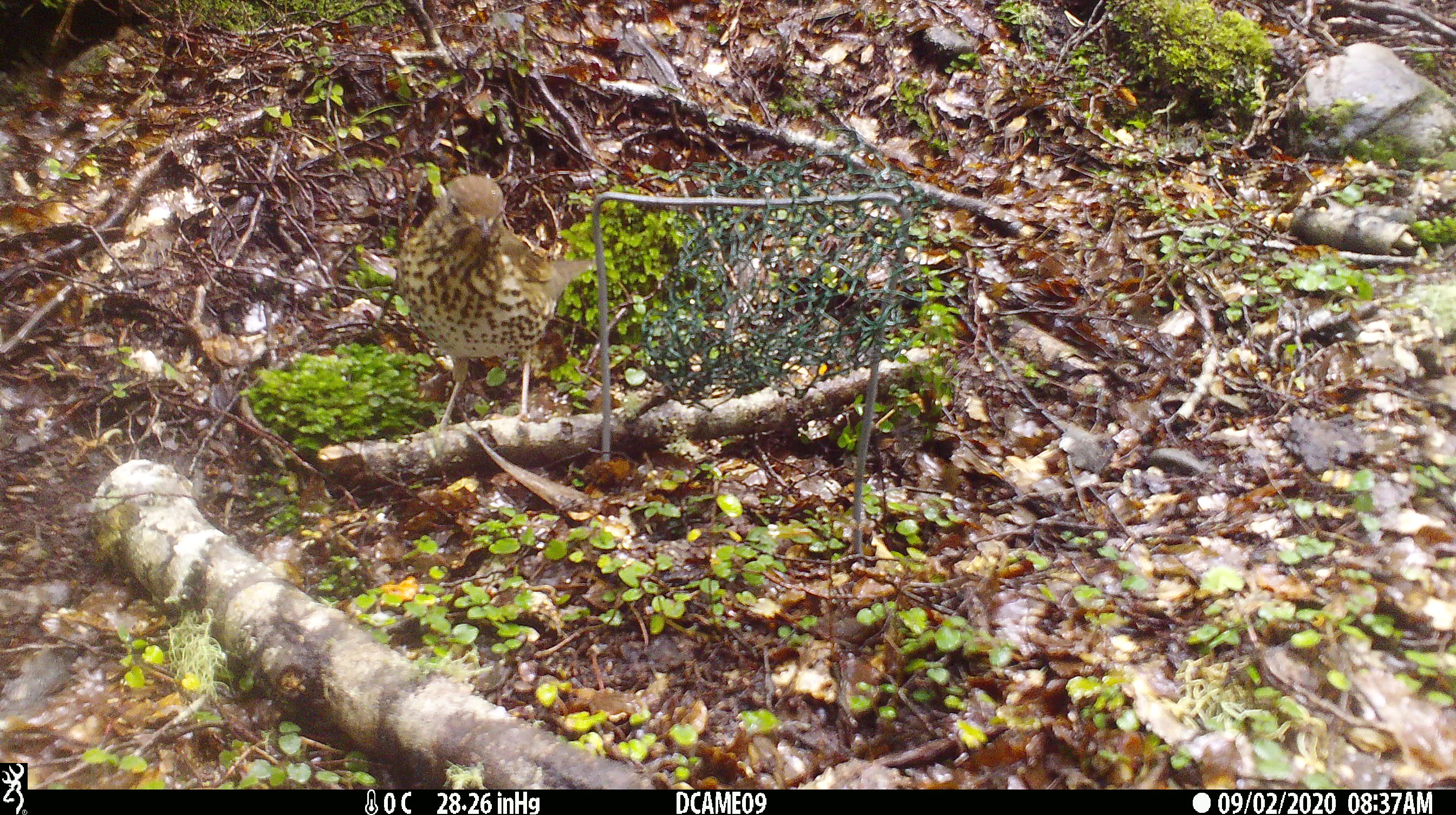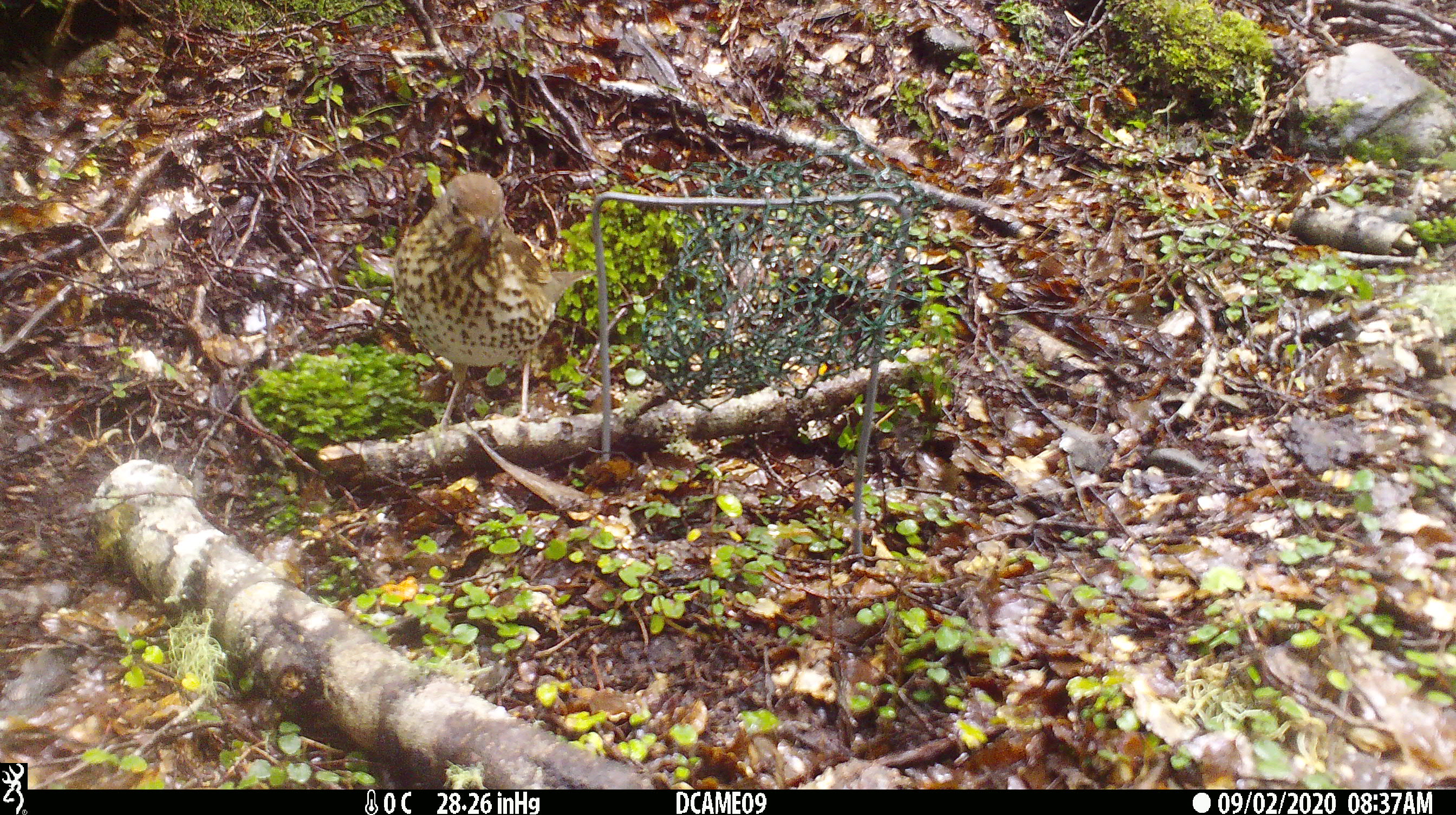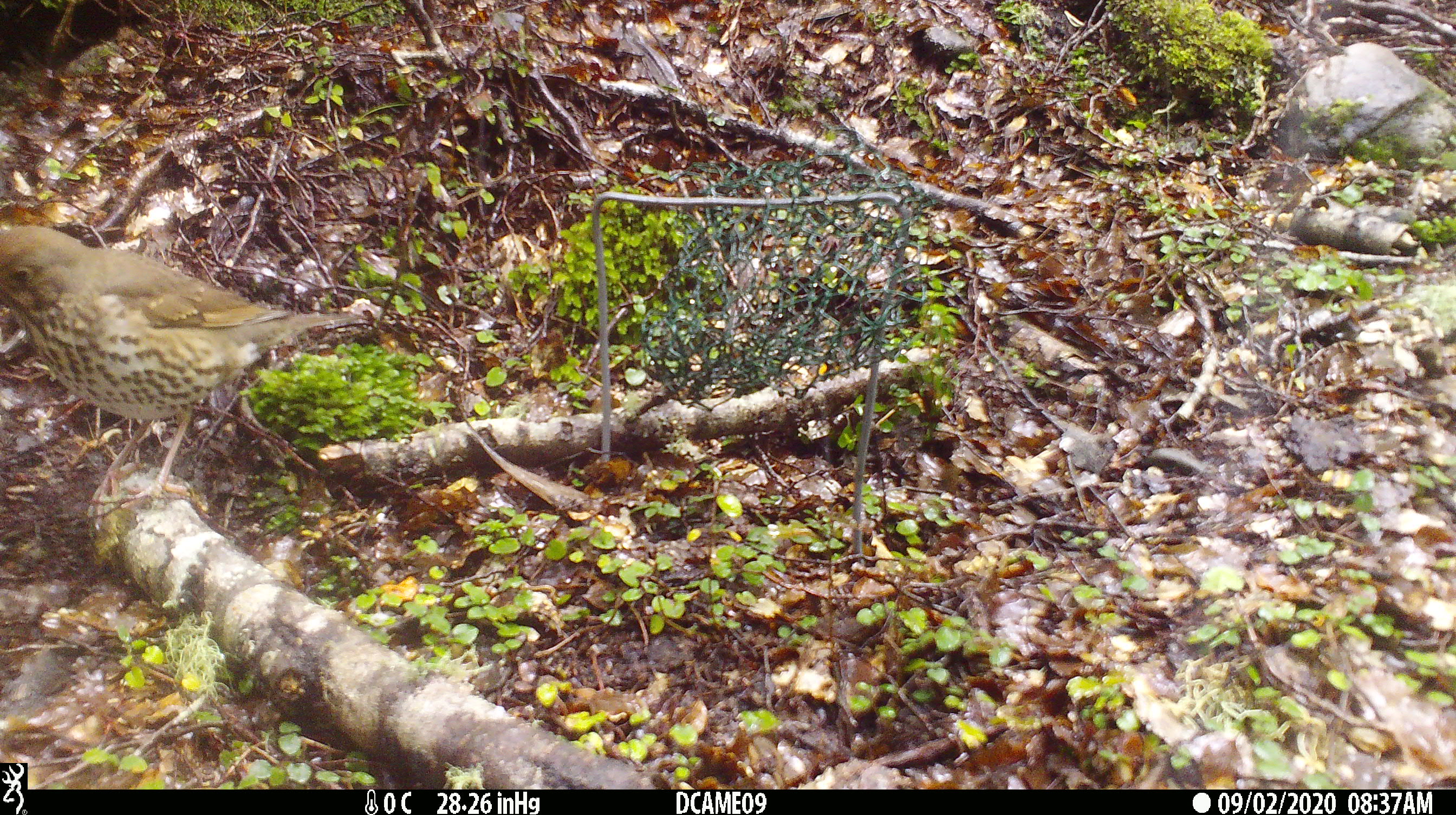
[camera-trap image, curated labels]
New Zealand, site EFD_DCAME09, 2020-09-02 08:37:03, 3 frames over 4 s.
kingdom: Animalia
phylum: Chordata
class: Aves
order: Passeriformes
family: Turdidae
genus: Turdus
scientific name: Turdus philomelos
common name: song thrush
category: thrush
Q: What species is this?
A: Thrush (song thrush) (Turdus philomelos).